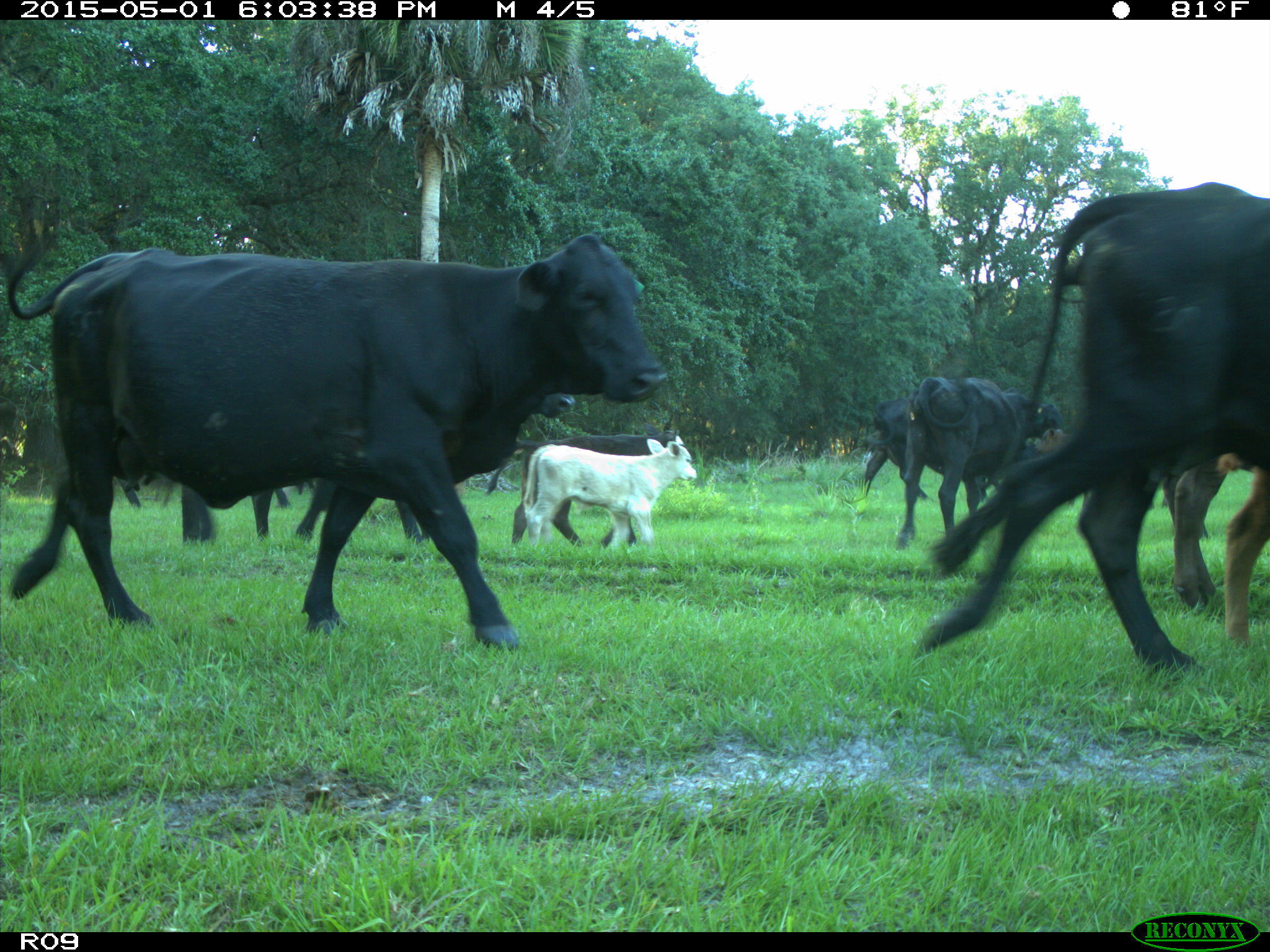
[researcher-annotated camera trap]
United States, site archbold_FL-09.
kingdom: Animalia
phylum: Chordata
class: Mammalia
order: Artiodactyla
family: Bovidae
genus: Bos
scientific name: Bos taurus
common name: domestic cow